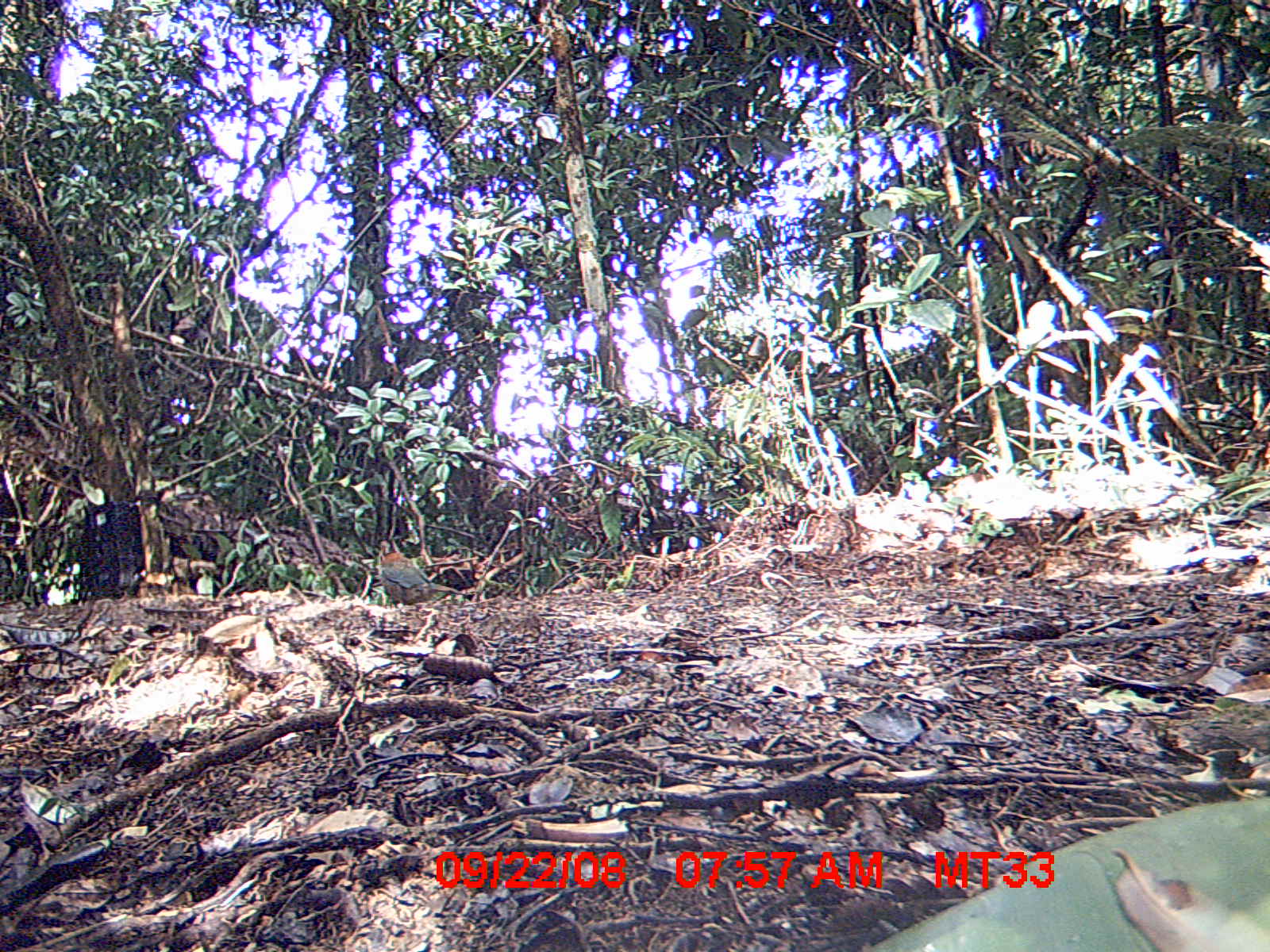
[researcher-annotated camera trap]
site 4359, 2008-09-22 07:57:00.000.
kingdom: Animalia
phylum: Chordata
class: Aves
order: Coraciiformes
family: Brachypteraciidae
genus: Brachypteracias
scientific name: Brachypteracias squamiger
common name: scaly ground-roller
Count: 1.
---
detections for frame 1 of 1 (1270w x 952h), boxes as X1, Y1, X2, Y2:
brachypteracias squamiger: 376, 539, 467, 610